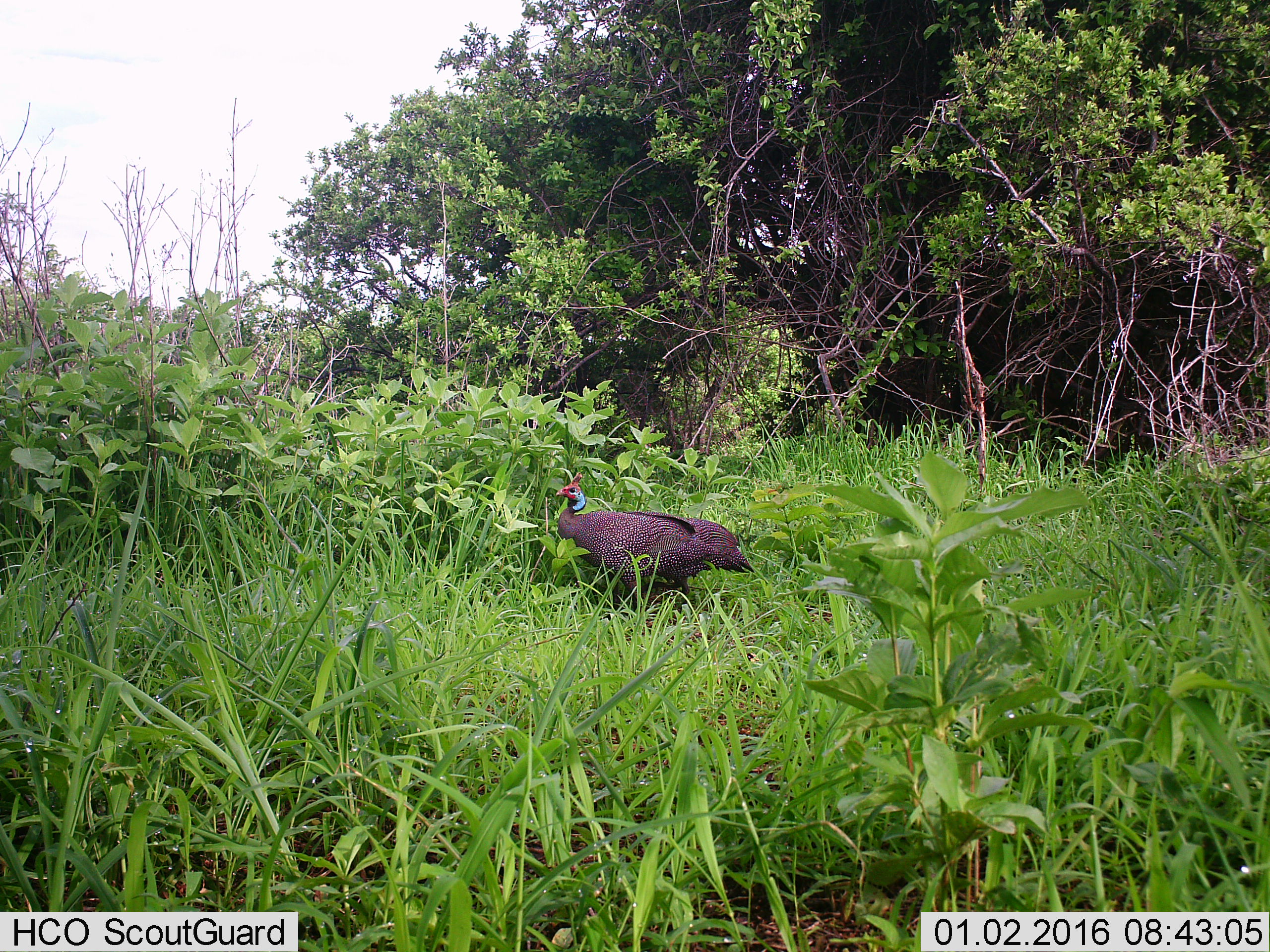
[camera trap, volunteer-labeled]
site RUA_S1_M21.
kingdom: Animalia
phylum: Chordata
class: Aves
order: Galliformes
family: Numididae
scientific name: Numididae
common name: guineafowl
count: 1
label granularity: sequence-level